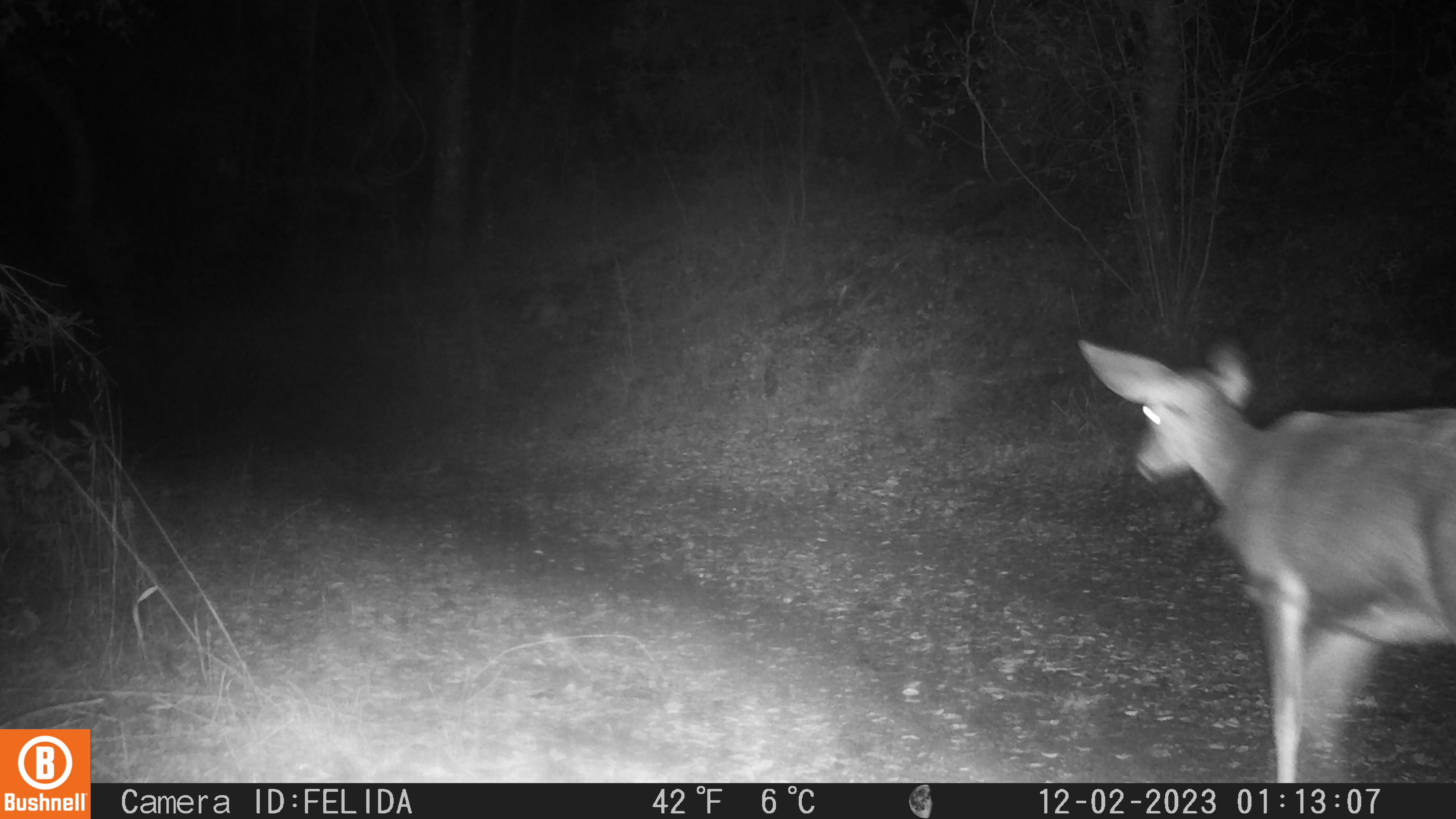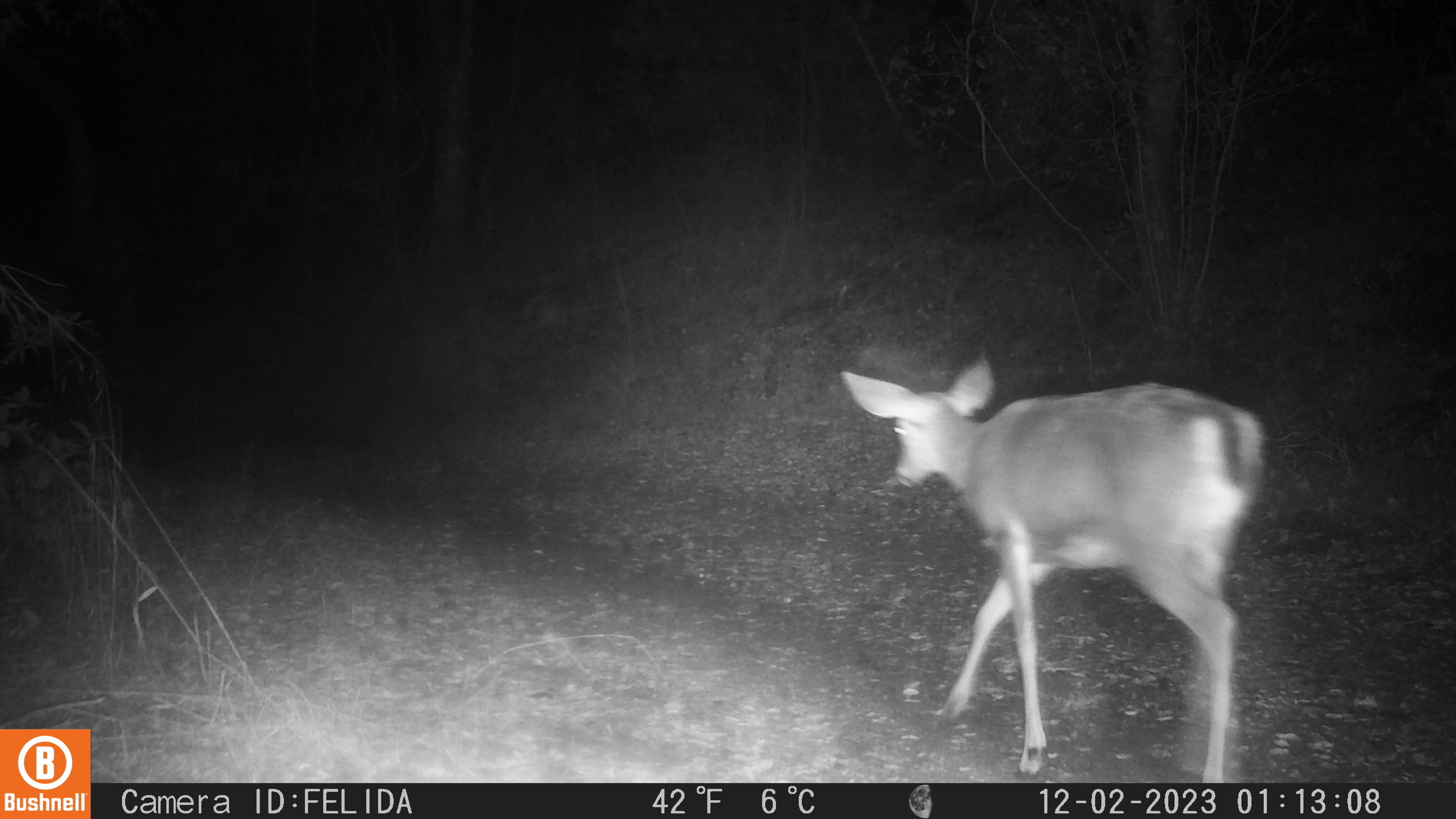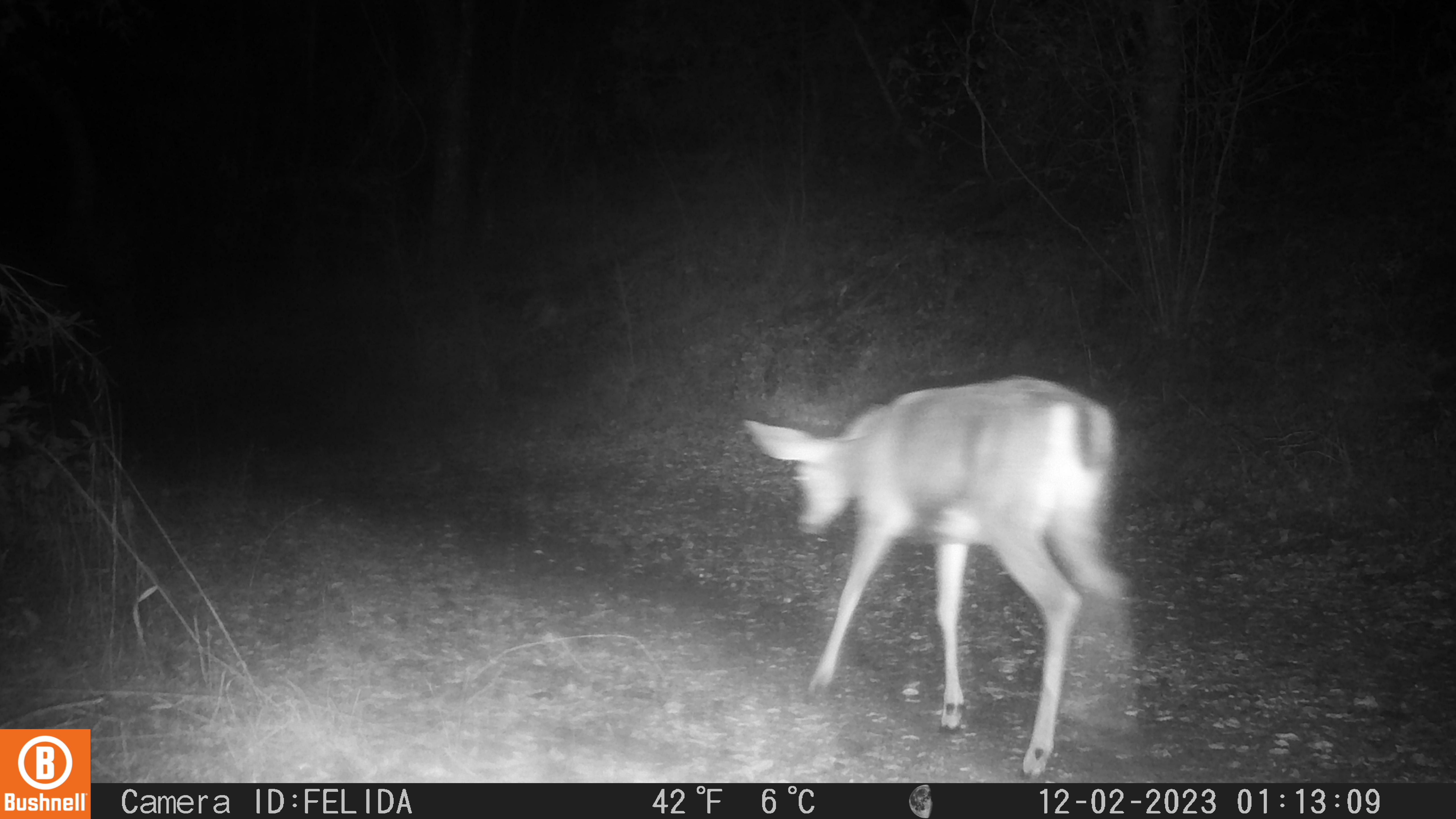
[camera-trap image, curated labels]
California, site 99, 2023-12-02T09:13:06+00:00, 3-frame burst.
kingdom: Animalia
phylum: Chordata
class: Mammalia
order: Artiodactyla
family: Cervidae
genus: Odocoileus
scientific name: Odocoileus hemionus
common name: mule deer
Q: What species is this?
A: Mule deer (Odocoileus hemionus).